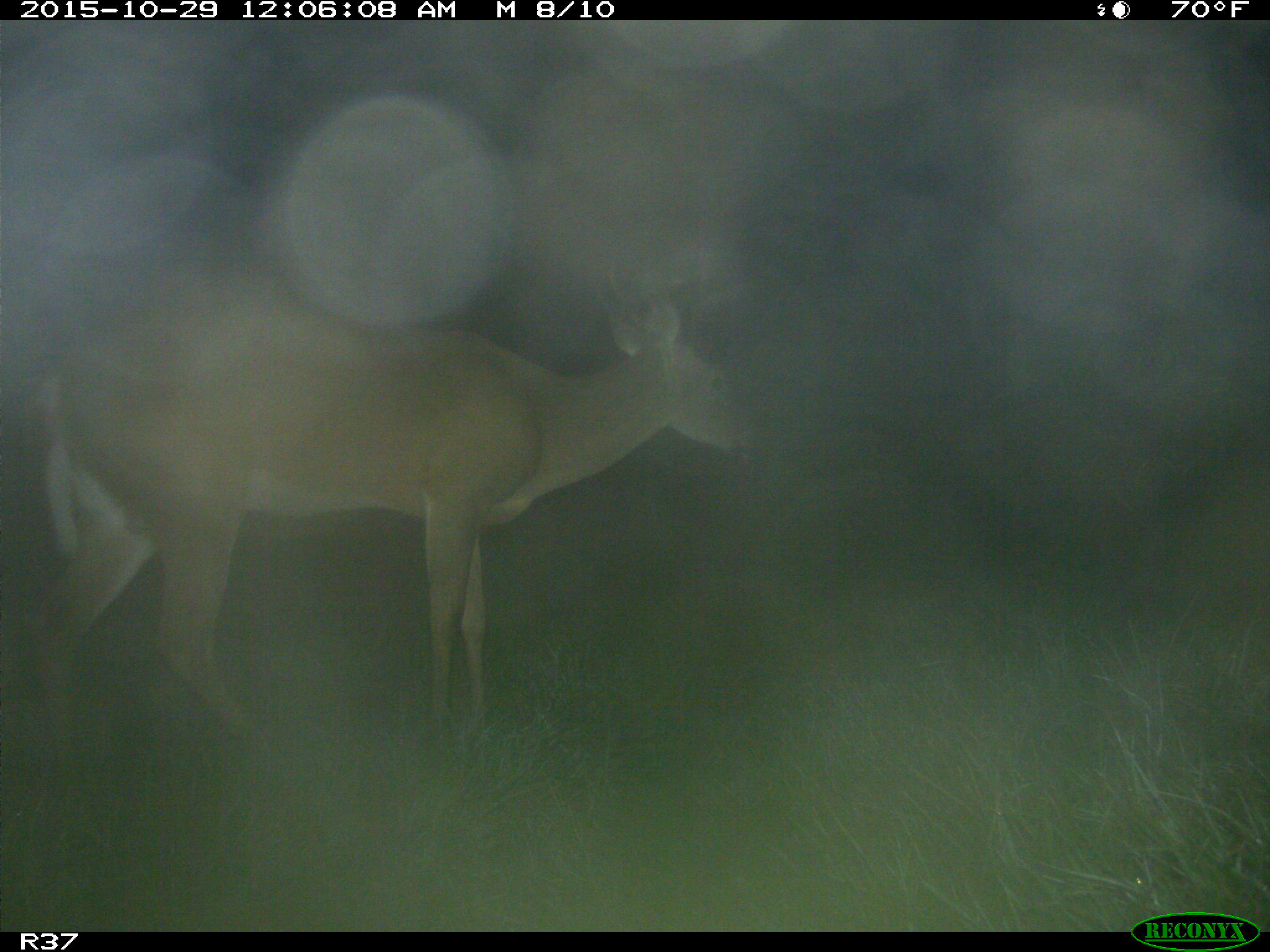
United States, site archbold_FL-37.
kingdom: Animalia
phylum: Chordata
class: Mammalia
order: Artiodactyla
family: Cervidae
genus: Odocoileus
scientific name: Odocoileus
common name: deer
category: unidentified deer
Unidentified deer (deer) (Odocoileus).